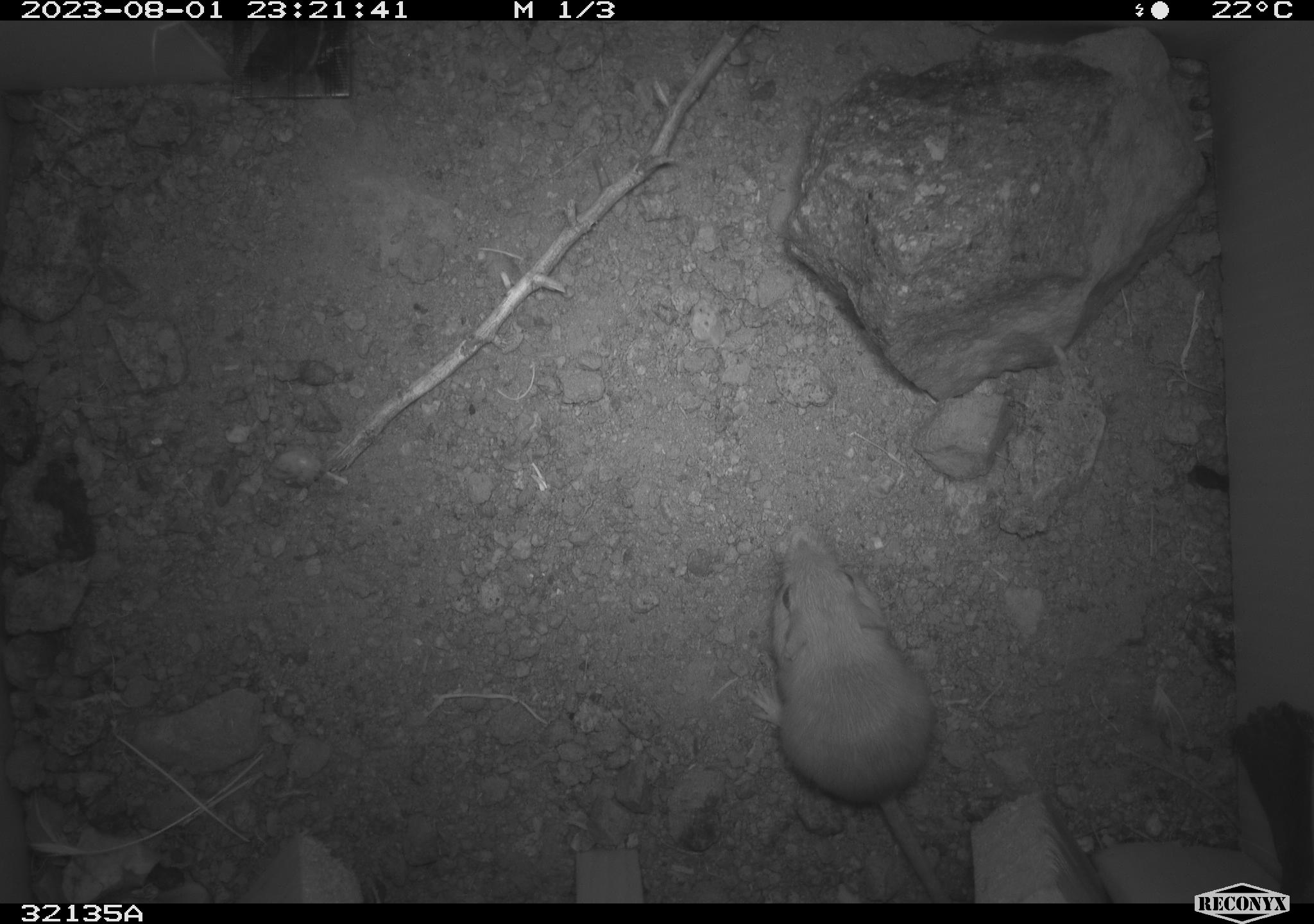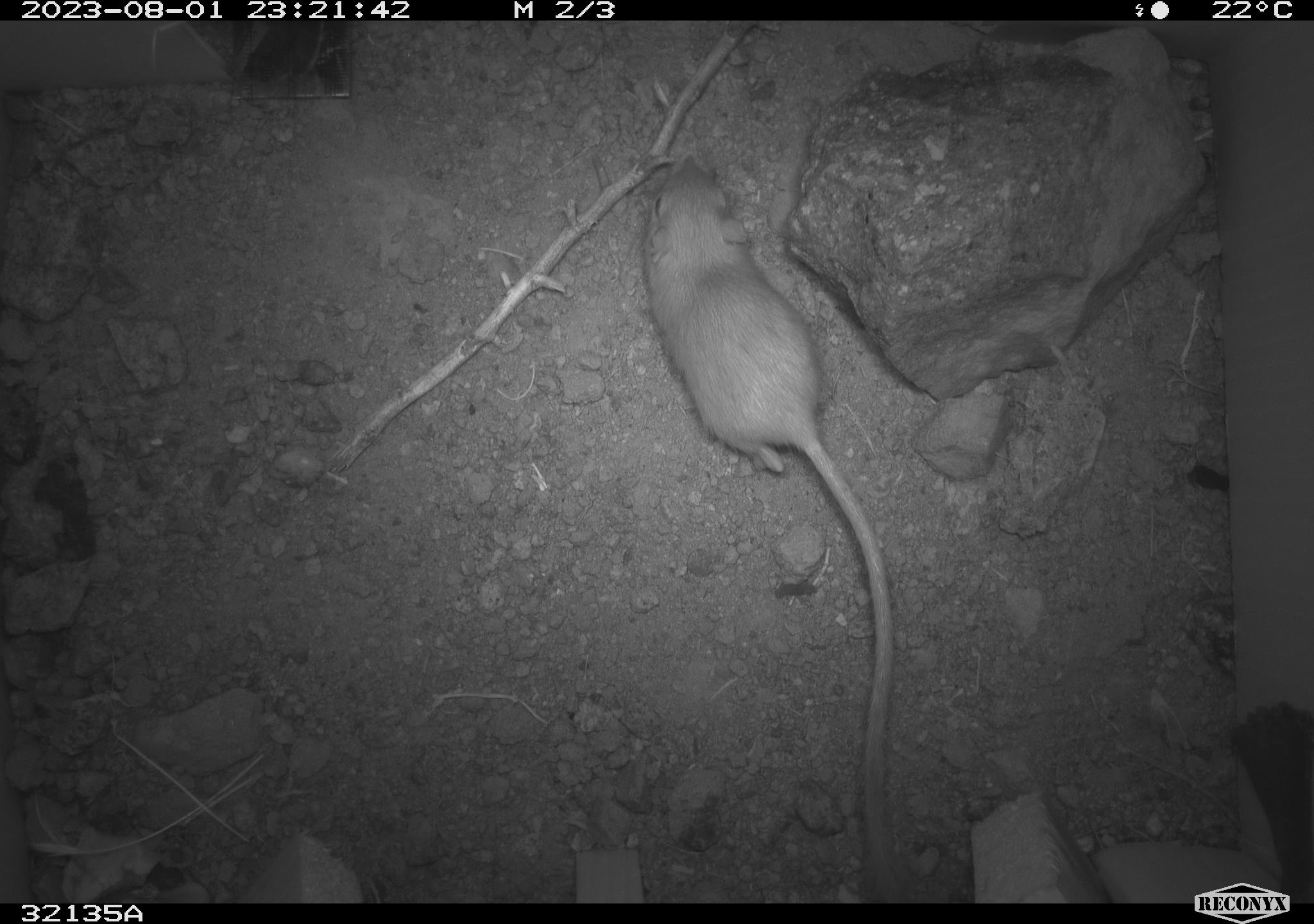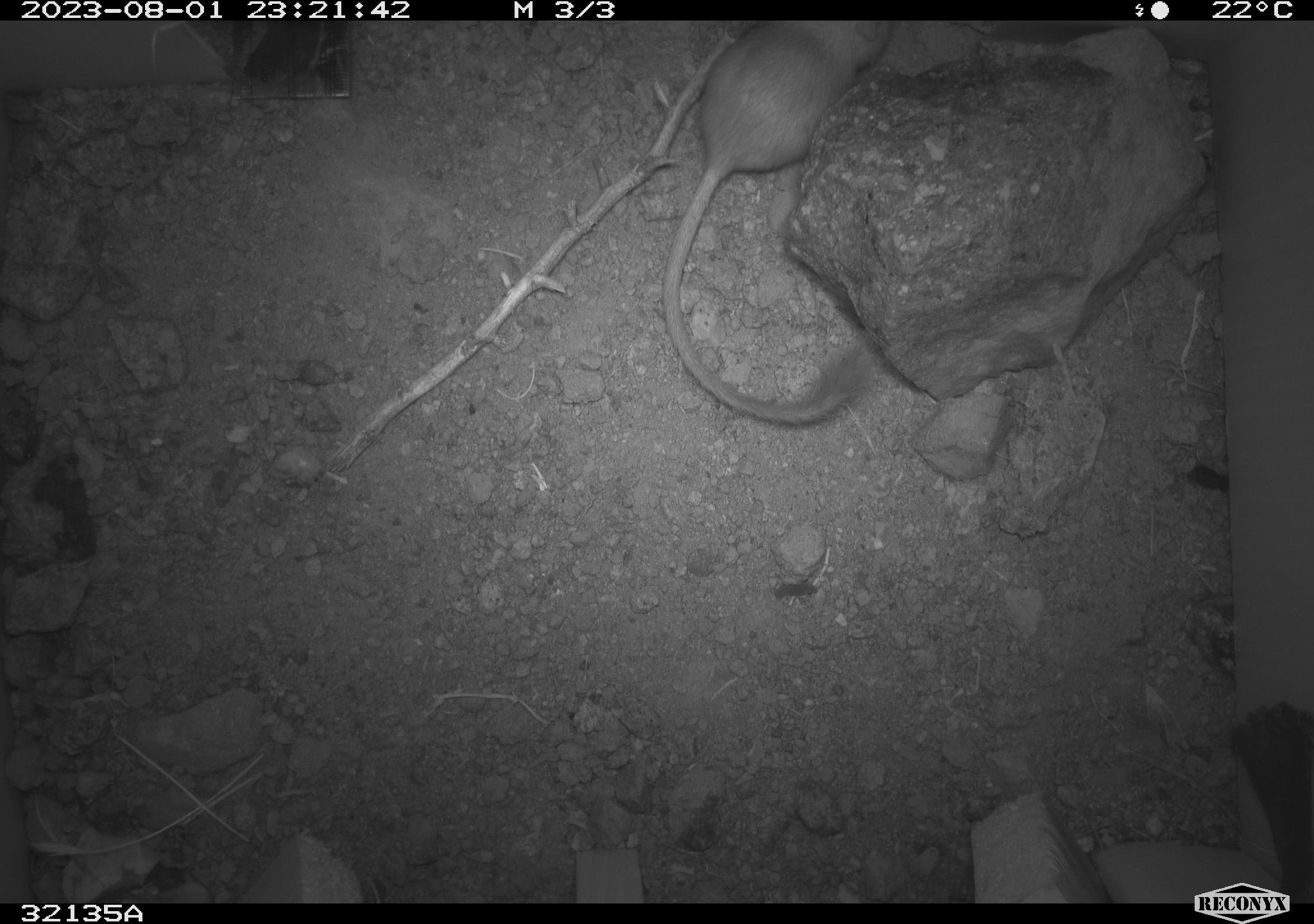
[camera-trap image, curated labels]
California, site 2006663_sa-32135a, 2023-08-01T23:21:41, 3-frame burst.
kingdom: Animalia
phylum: Chordata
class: Mammalia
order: Rodentia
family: Heteromyidae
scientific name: Heteromyidae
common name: kangaroo rats and pocket mice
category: heteromyidae family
Heteromyidae family (kangaroo rats and pocket mice) (Heteromyidae).